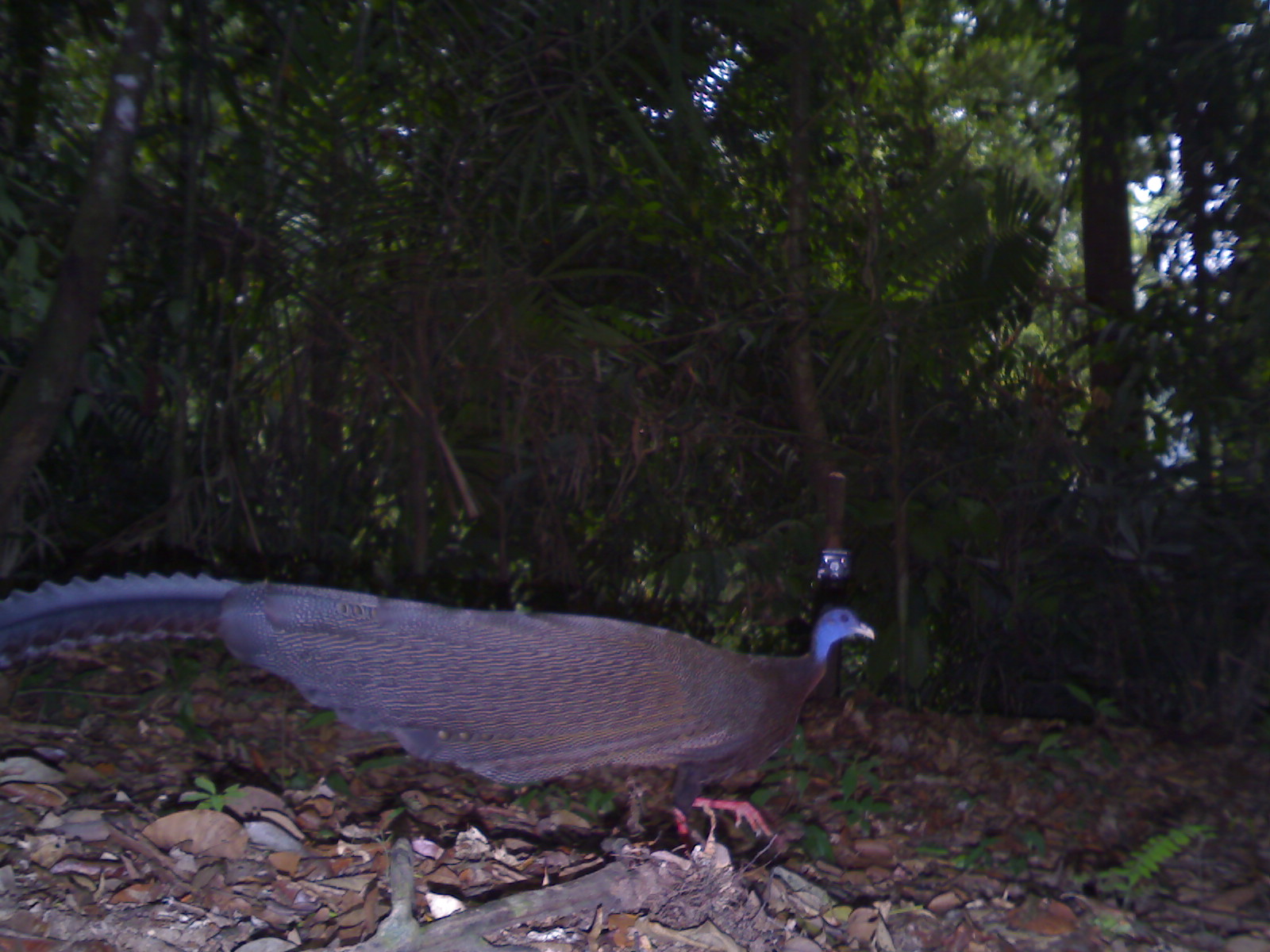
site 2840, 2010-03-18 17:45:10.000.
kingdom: Animalia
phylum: Chordata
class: Aves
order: Galliformes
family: Phasianidae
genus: Argusianus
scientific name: Argusianus argus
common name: great argus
Argusianus argus (great argus), count 1, sex female.